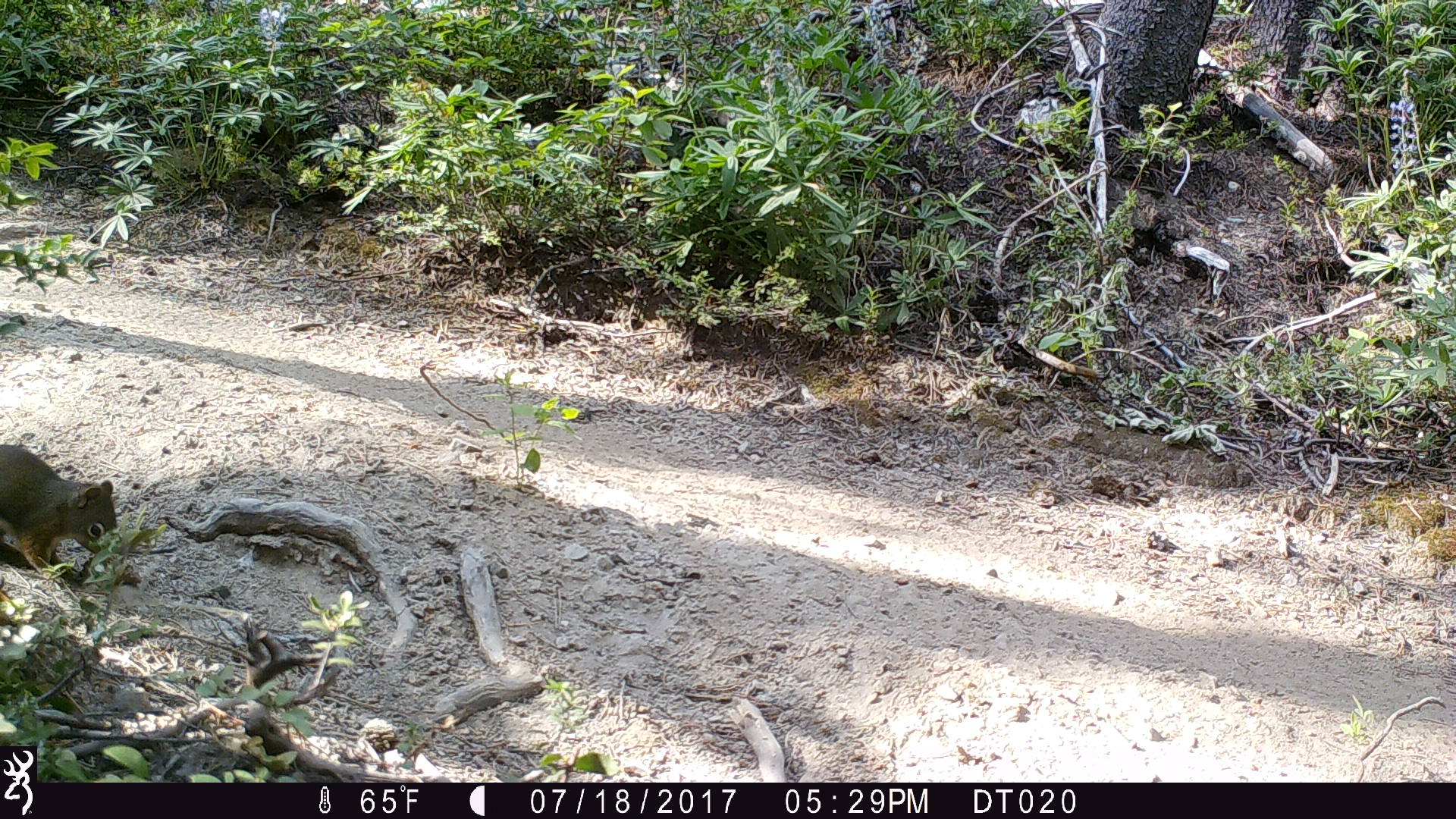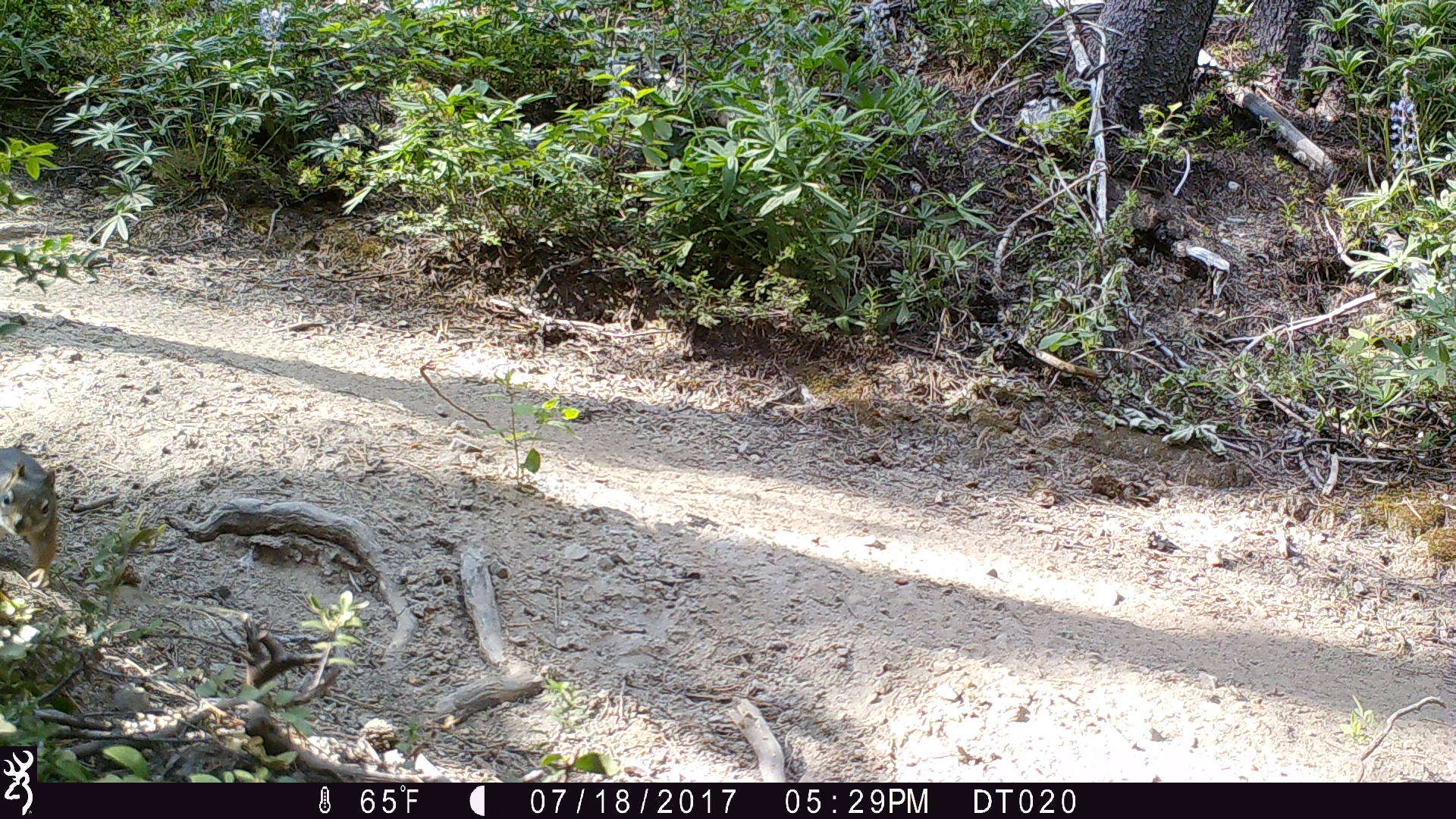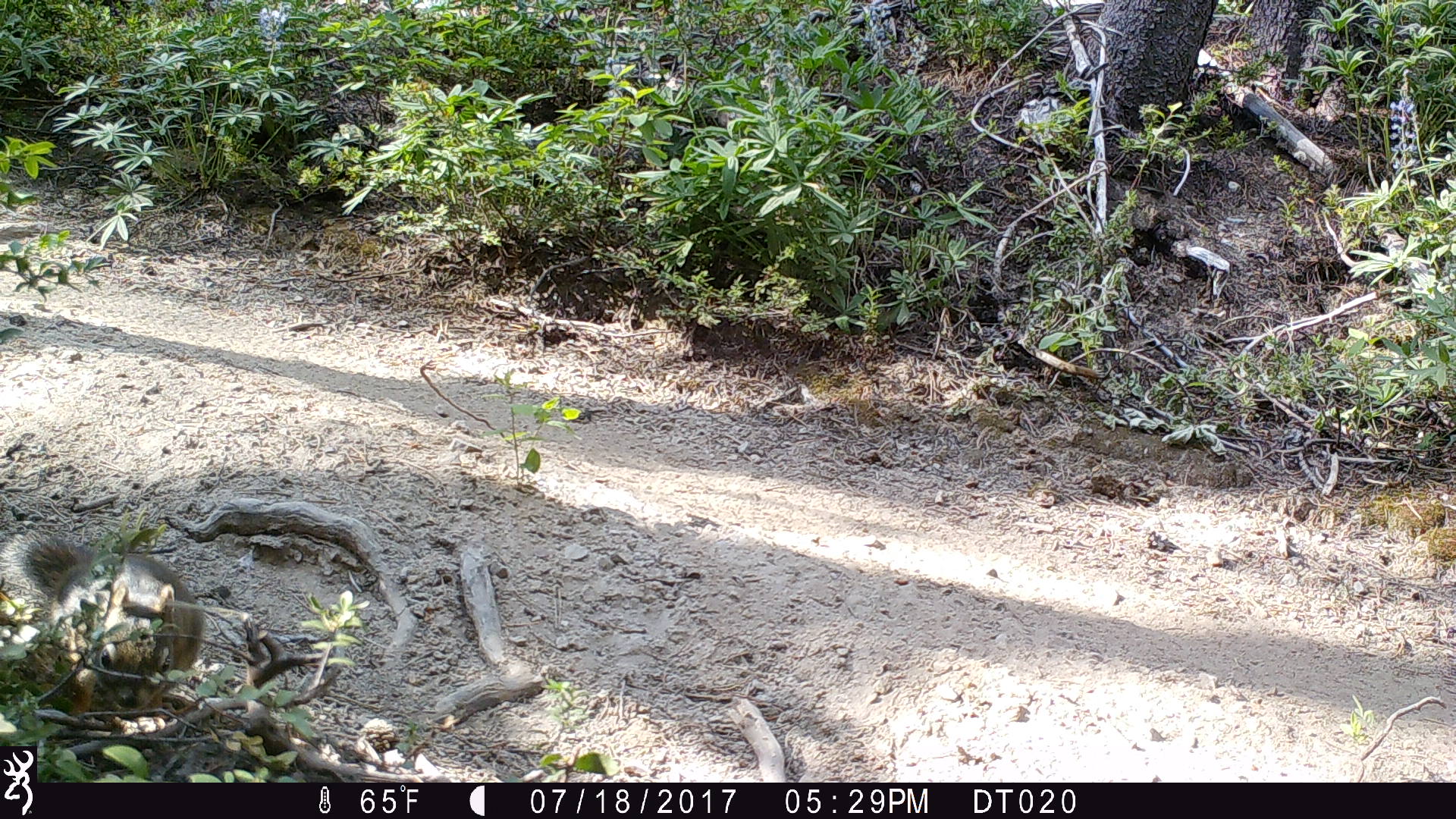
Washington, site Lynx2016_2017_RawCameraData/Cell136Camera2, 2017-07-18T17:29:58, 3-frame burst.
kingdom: Animalia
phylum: Chordata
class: Mammalia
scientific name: Mammalia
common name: small mammal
Small mammal (Mammalia). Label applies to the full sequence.